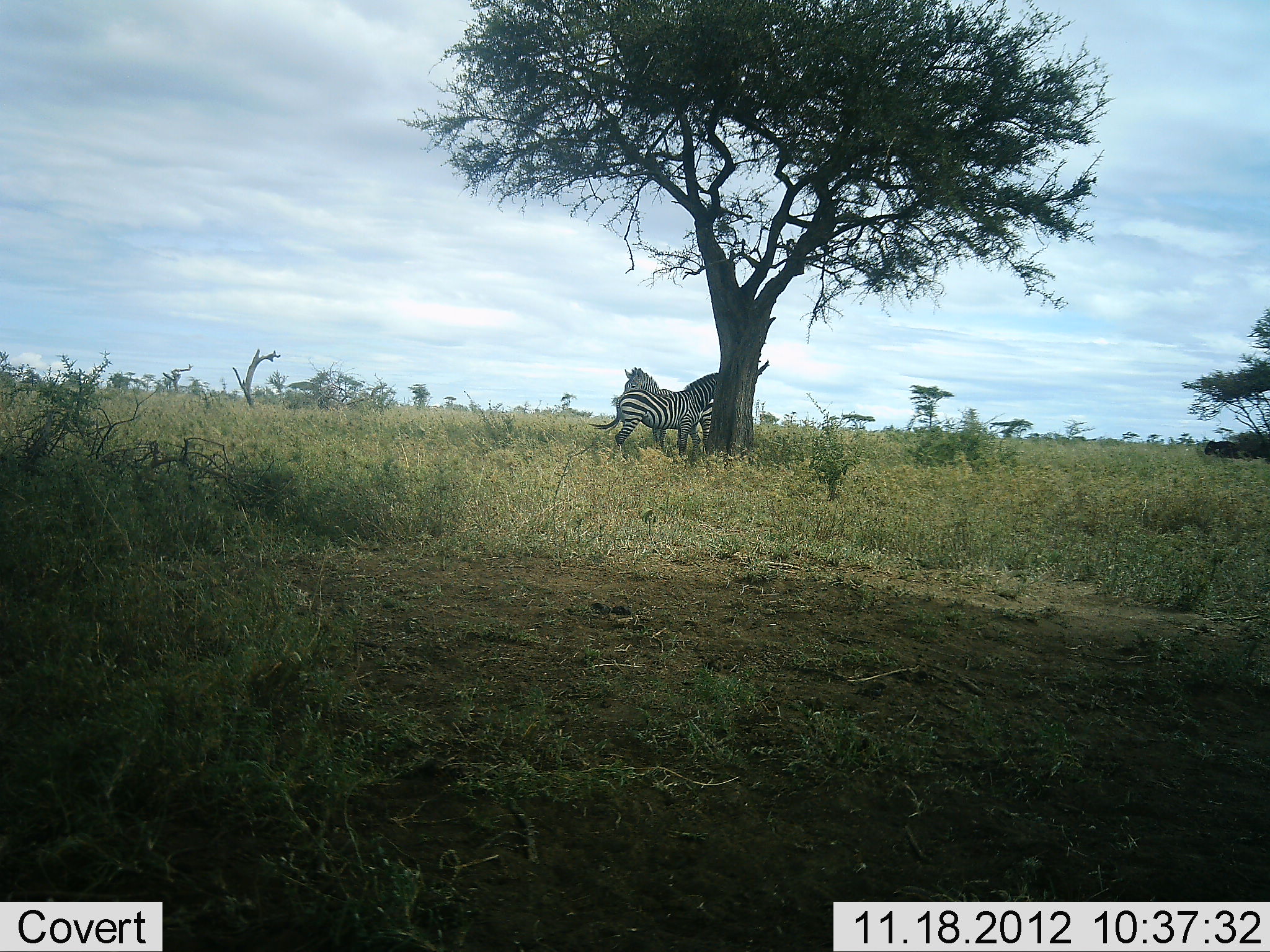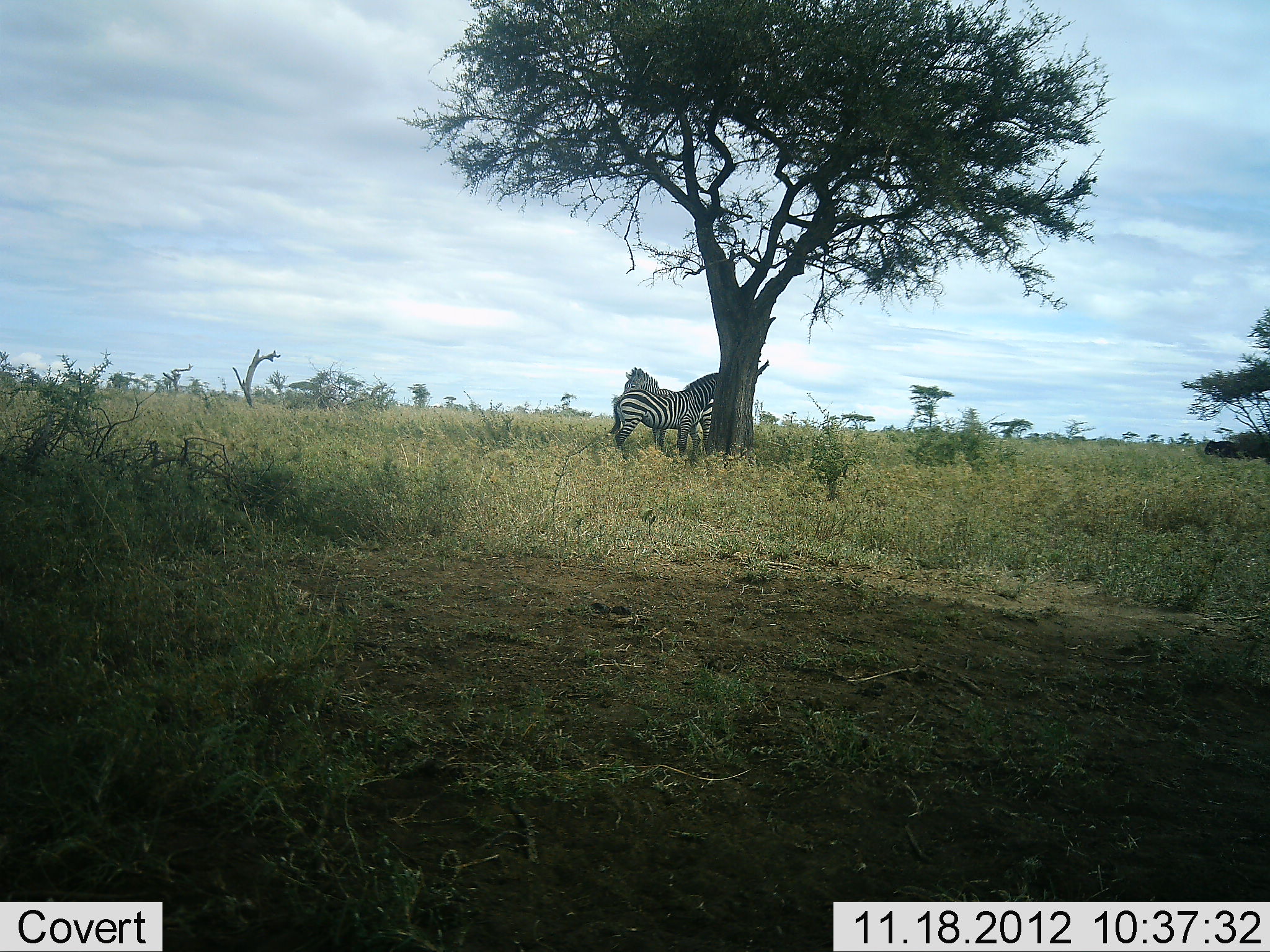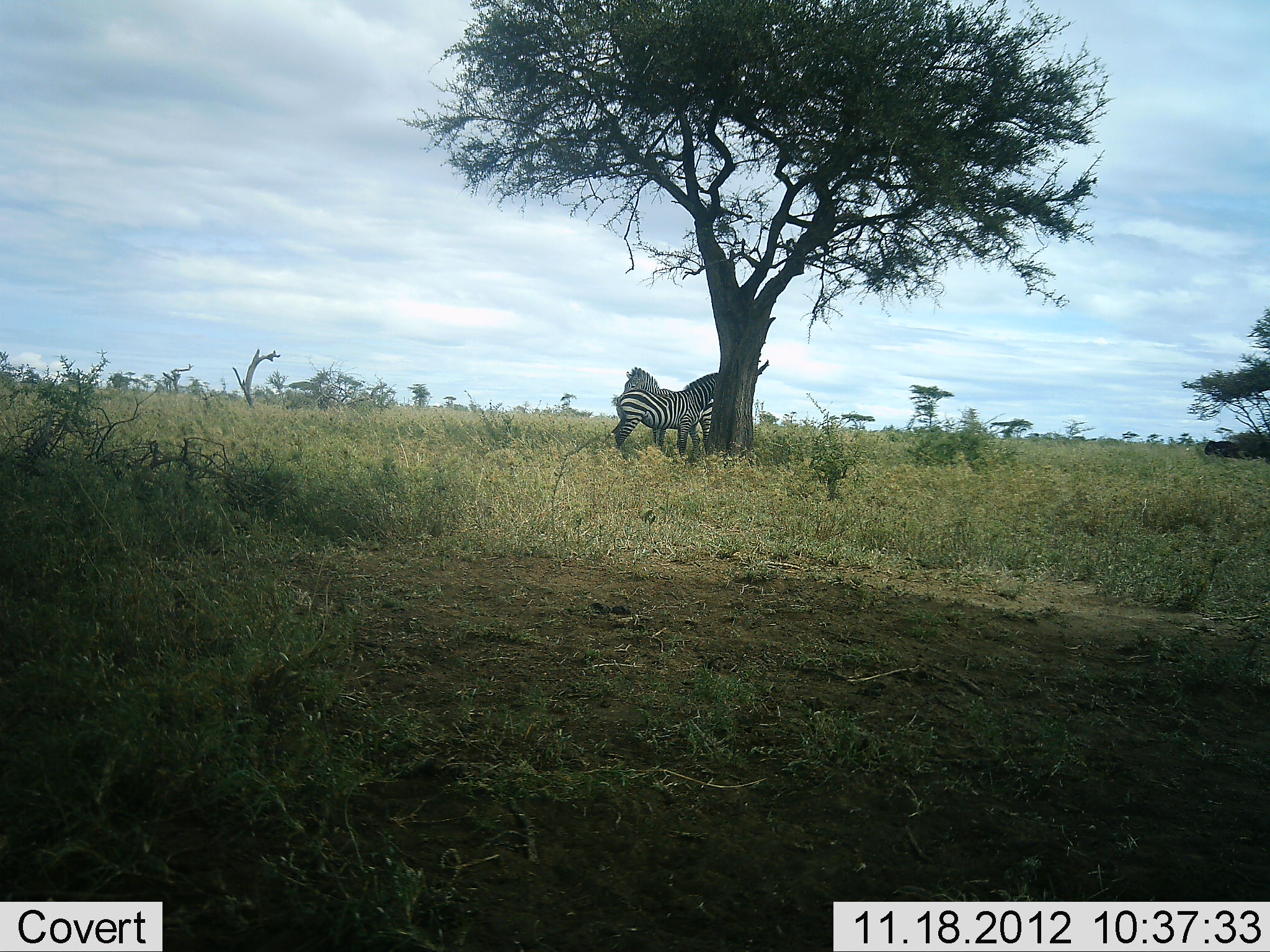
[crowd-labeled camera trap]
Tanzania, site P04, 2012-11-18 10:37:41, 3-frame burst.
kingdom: Animalia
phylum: Chordata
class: Mammalia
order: Perissodactyla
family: Equidae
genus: Equus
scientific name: Equus quagga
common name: plains zebra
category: zebra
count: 2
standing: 100%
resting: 0%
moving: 0%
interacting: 18%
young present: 0%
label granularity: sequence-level